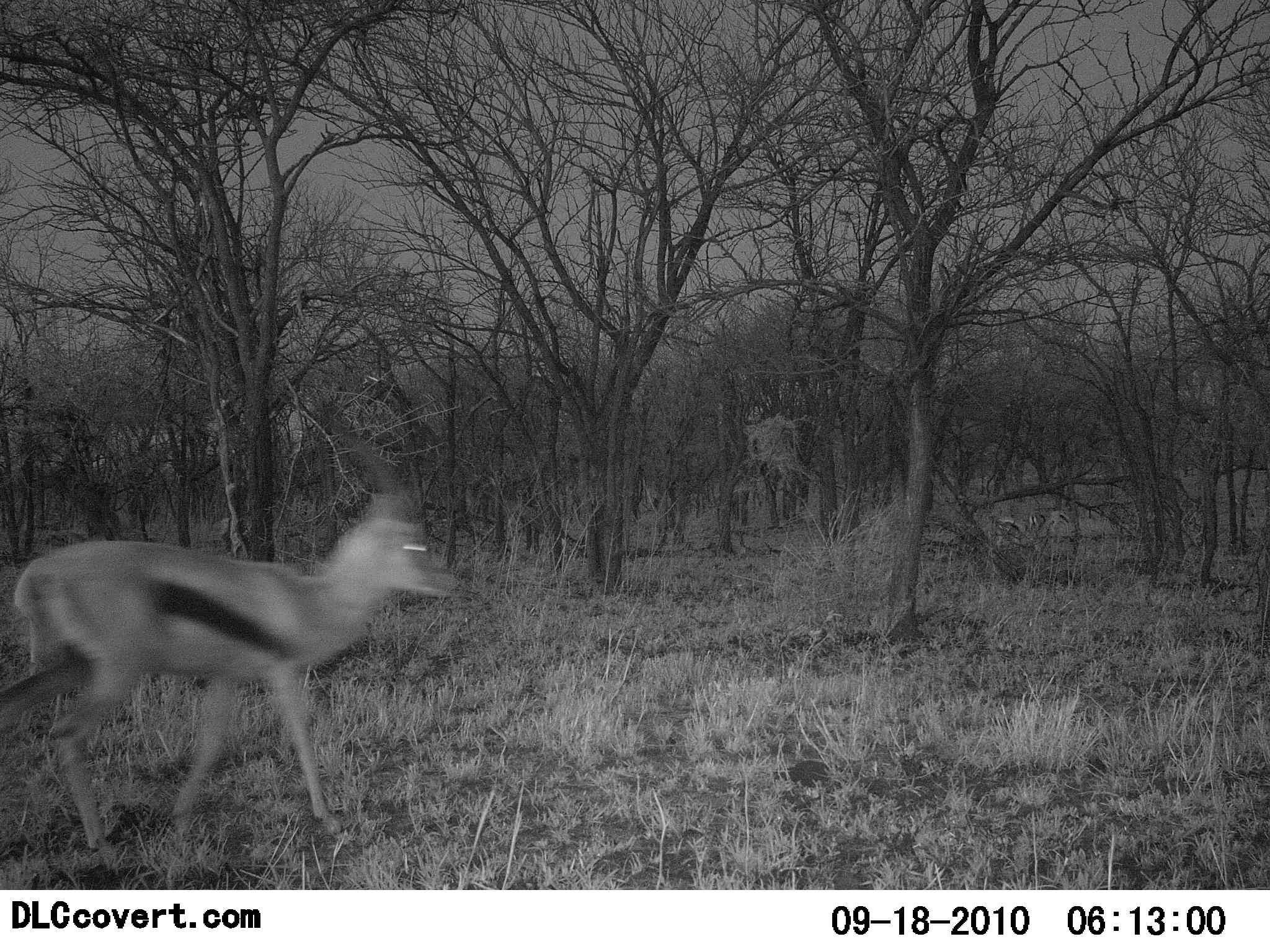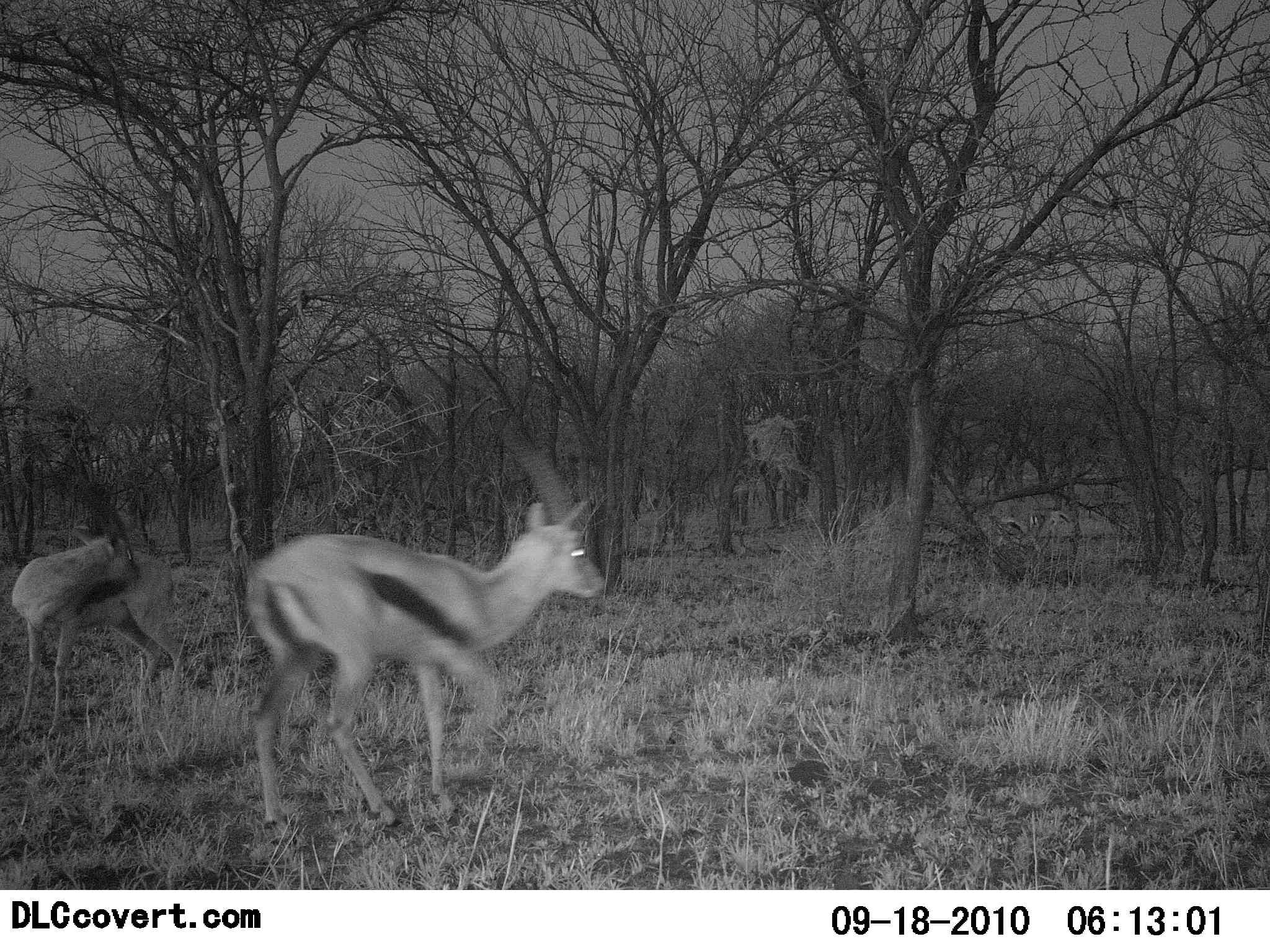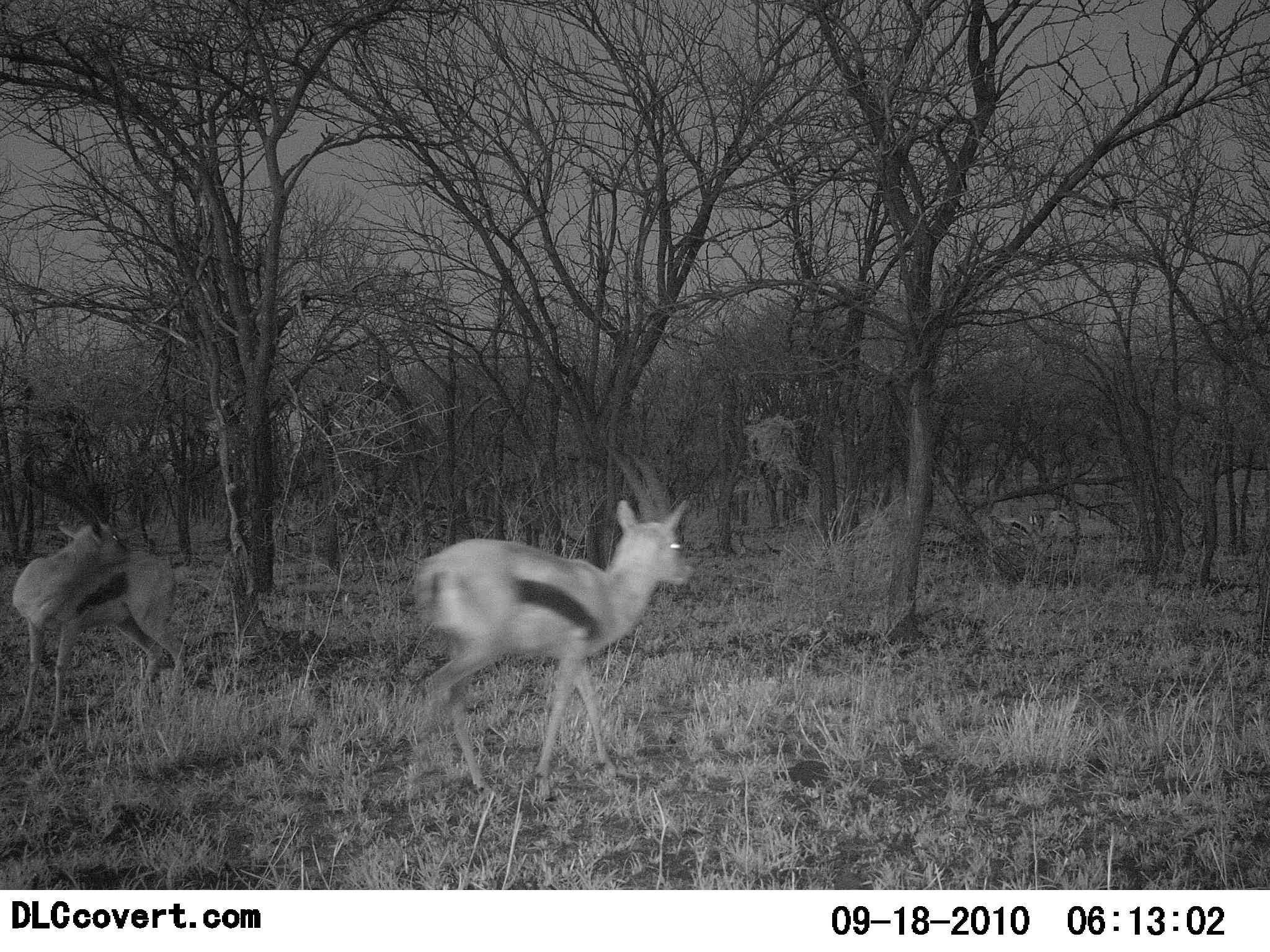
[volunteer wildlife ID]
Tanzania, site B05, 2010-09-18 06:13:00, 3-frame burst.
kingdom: Animalia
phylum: Chordata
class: Mammalia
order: Artiodactyla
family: Bovidae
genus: Eudorcas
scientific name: Eudorcas thomsonii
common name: thomson's gazelle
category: gazellethomsons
Gazellethomsons (thomson's gazelle) (Eudorcas thomsonii), count 2. Behavior (volunteer vote fractions): standing 40%, resting 7%, moving 93%, interacting 7%. Young present (vote fraction): 7%. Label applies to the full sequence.